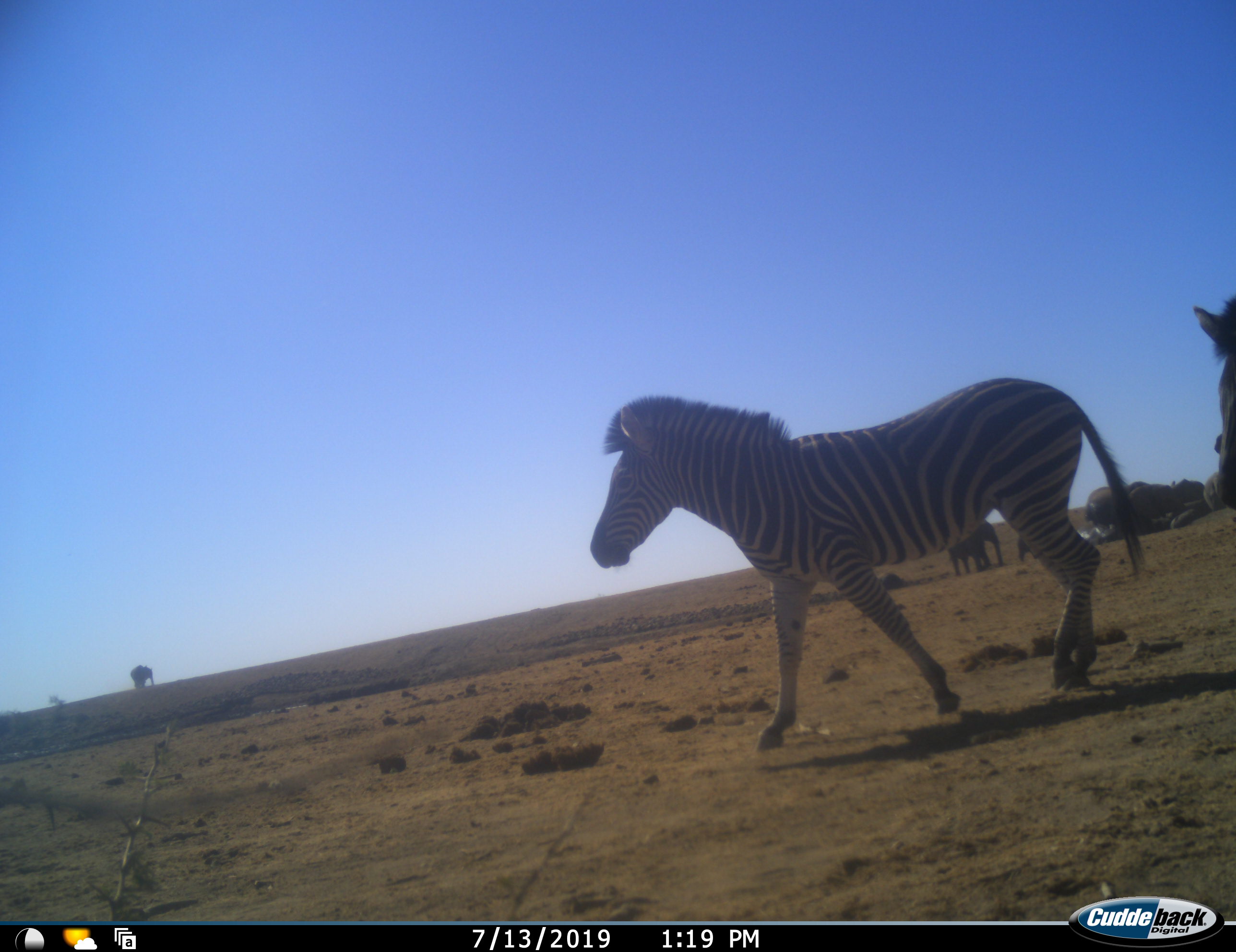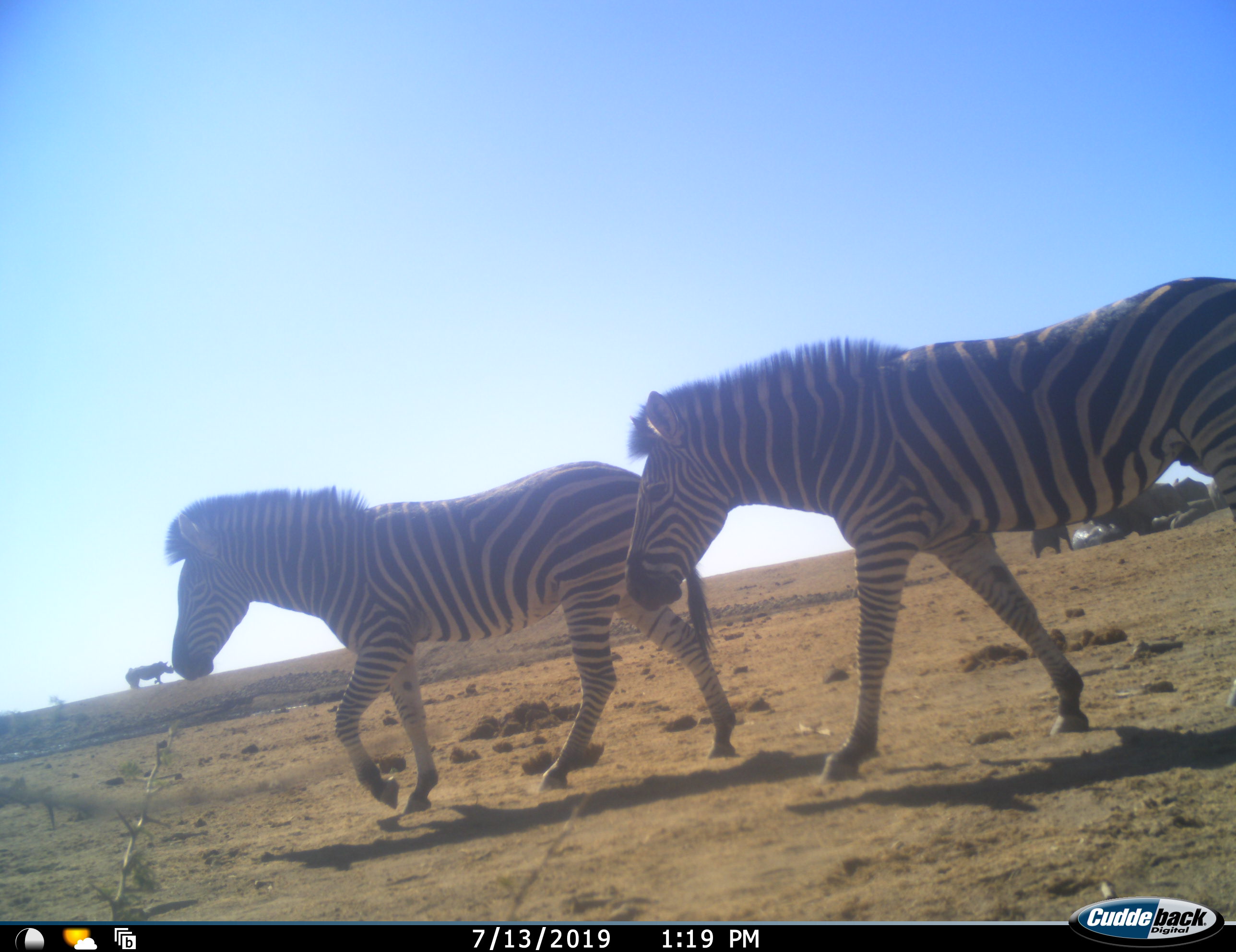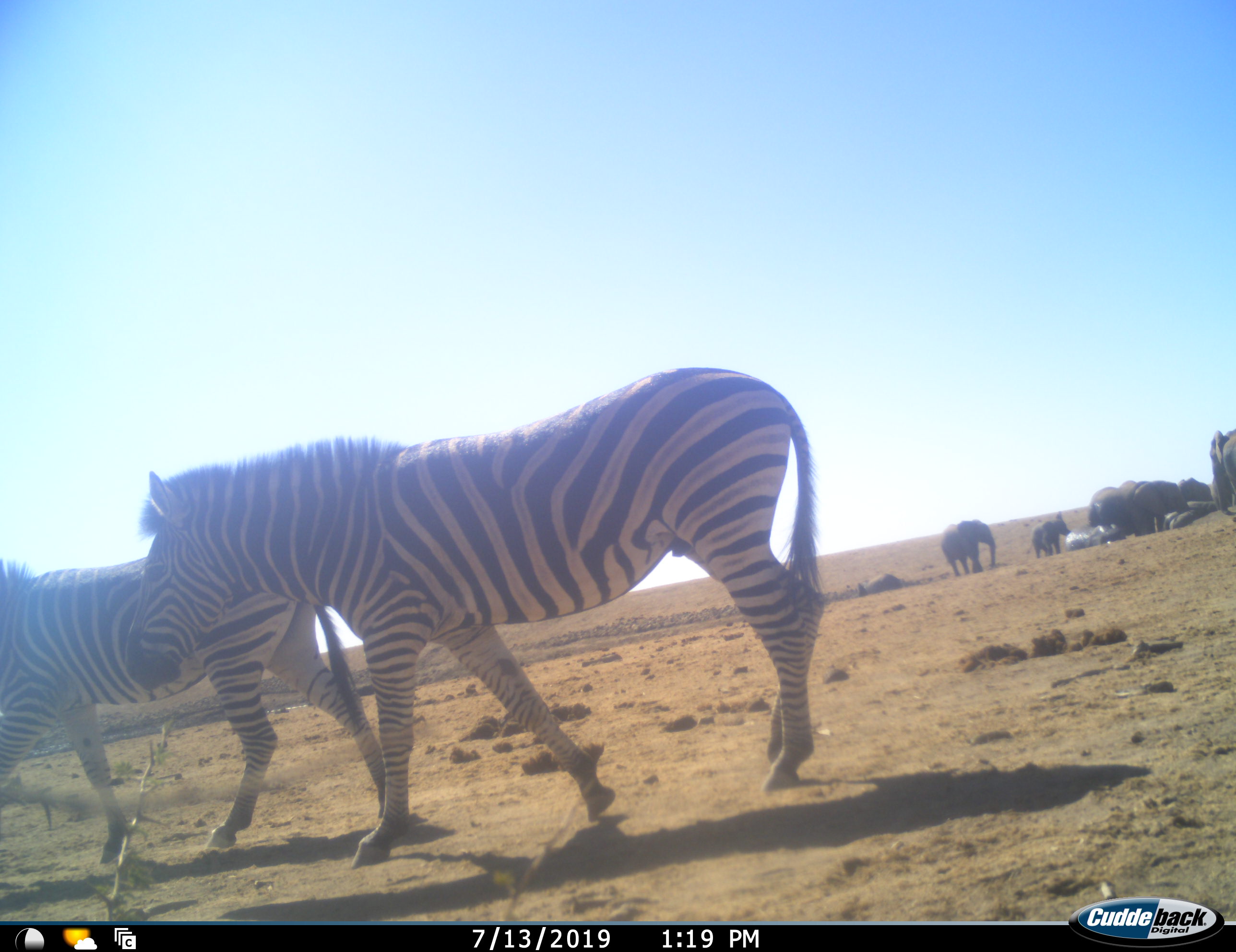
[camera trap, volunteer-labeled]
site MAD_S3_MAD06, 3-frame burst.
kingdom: Animalia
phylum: Chordata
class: Mammalia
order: Proboscidea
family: Elephantidae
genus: Loxodonta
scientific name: Loxodonta africana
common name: african bush elephant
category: elephant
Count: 8.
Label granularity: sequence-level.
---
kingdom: Animalia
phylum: Chordata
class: Mammalia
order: Perissodactyla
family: Equidae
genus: Equus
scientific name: Equus quagga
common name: plains zebra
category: zebraplains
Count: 2.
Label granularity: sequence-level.